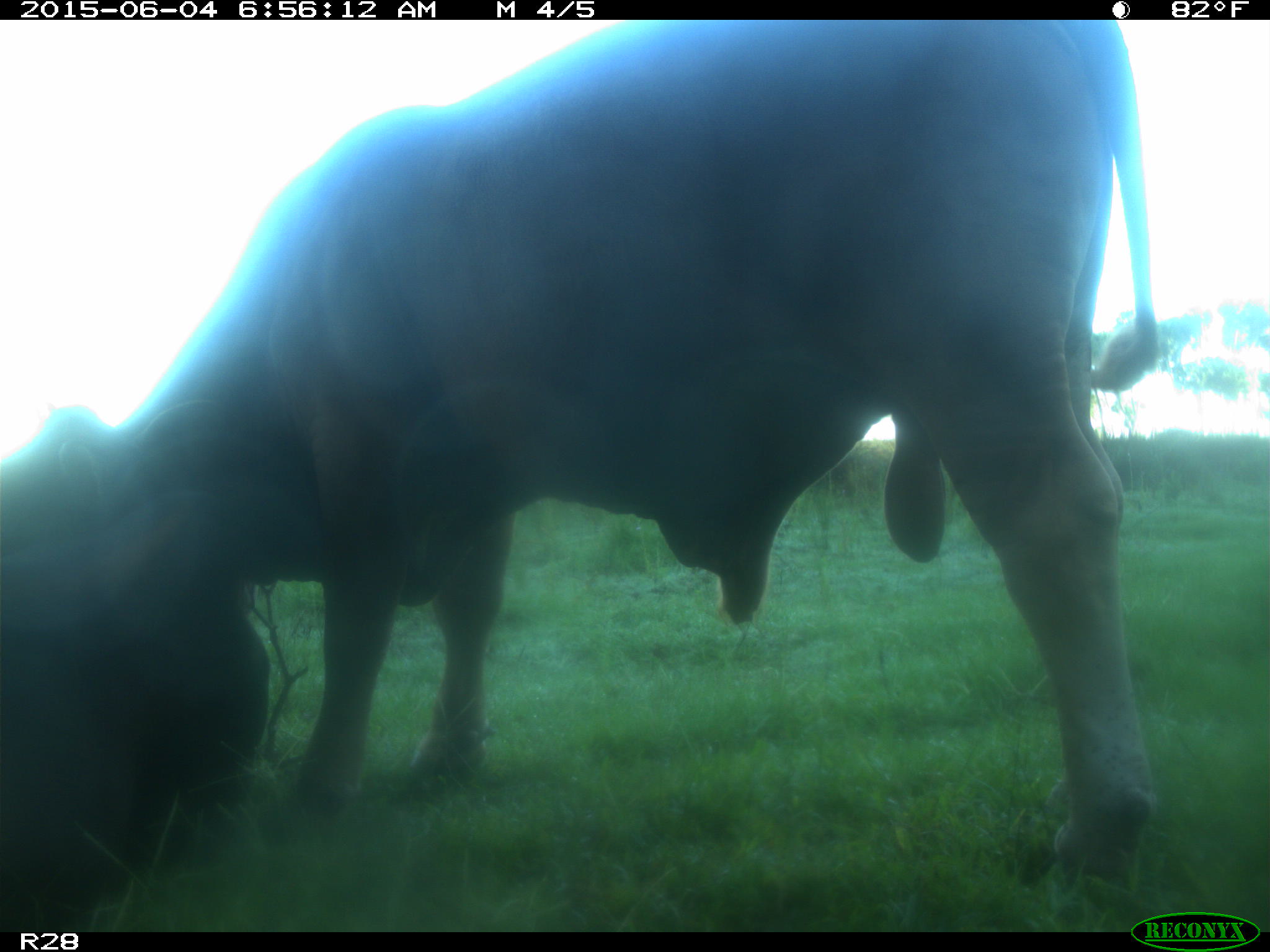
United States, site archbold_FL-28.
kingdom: Animalia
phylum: Chordata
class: Mammalia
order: Artiodactyla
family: Bovidae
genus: Bos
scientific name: Bos taurus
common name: domestic cow